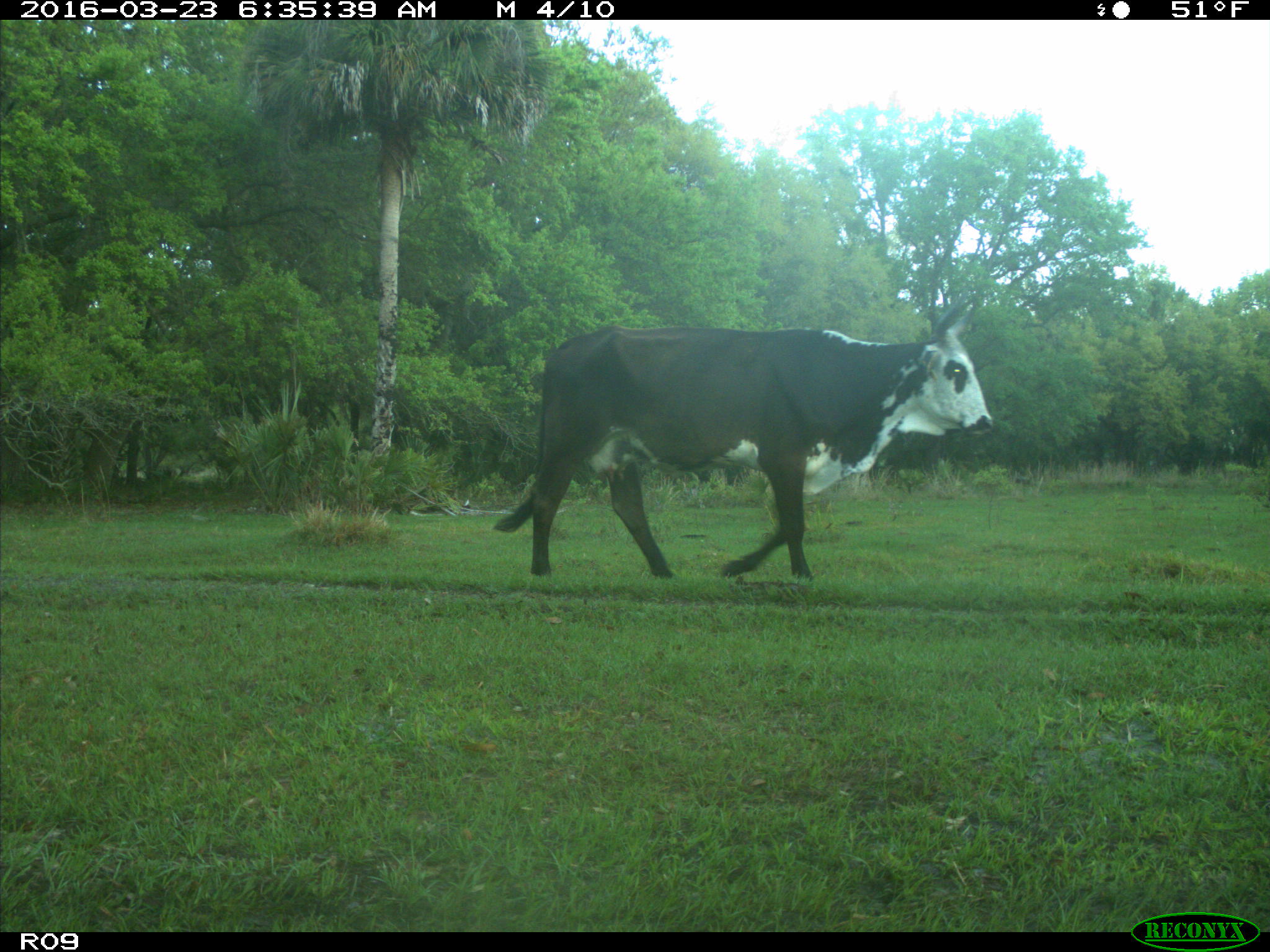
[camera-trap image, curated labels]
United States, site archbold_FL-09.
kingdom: Animalia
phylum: Chordata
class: Mammalia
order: Artiodactyla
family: Bovidae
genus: Bos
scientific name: Bos taurus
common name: domestic cow